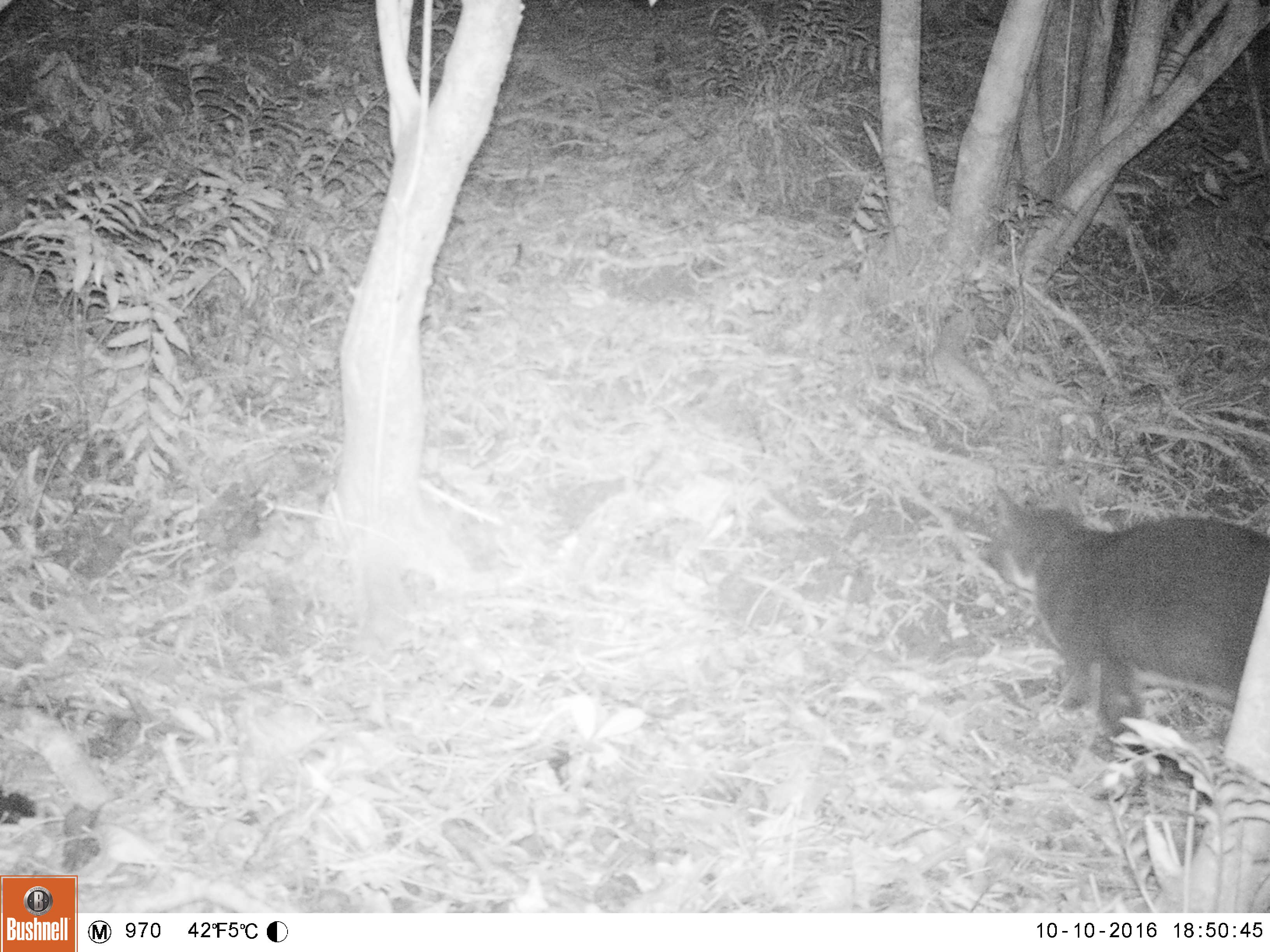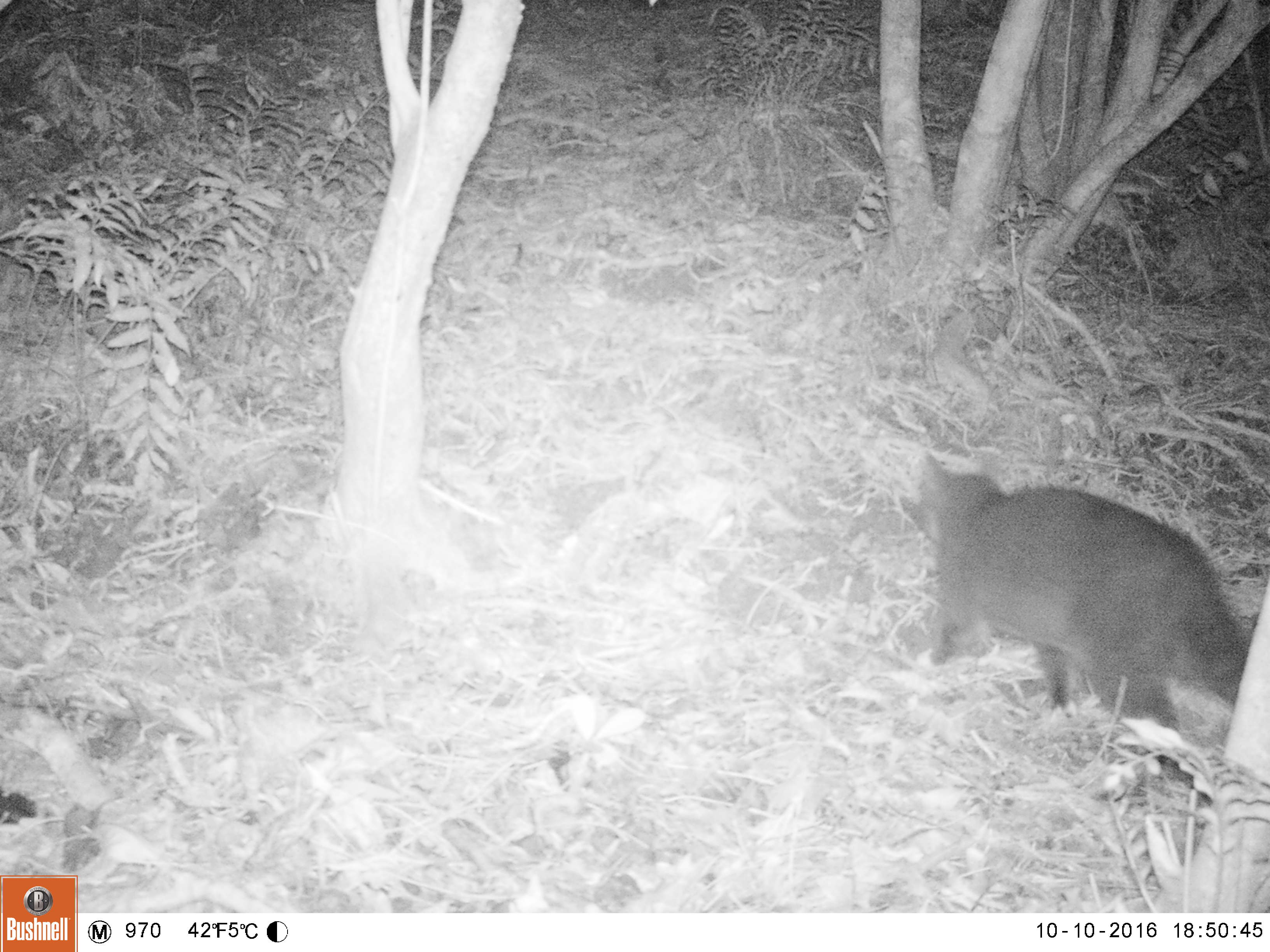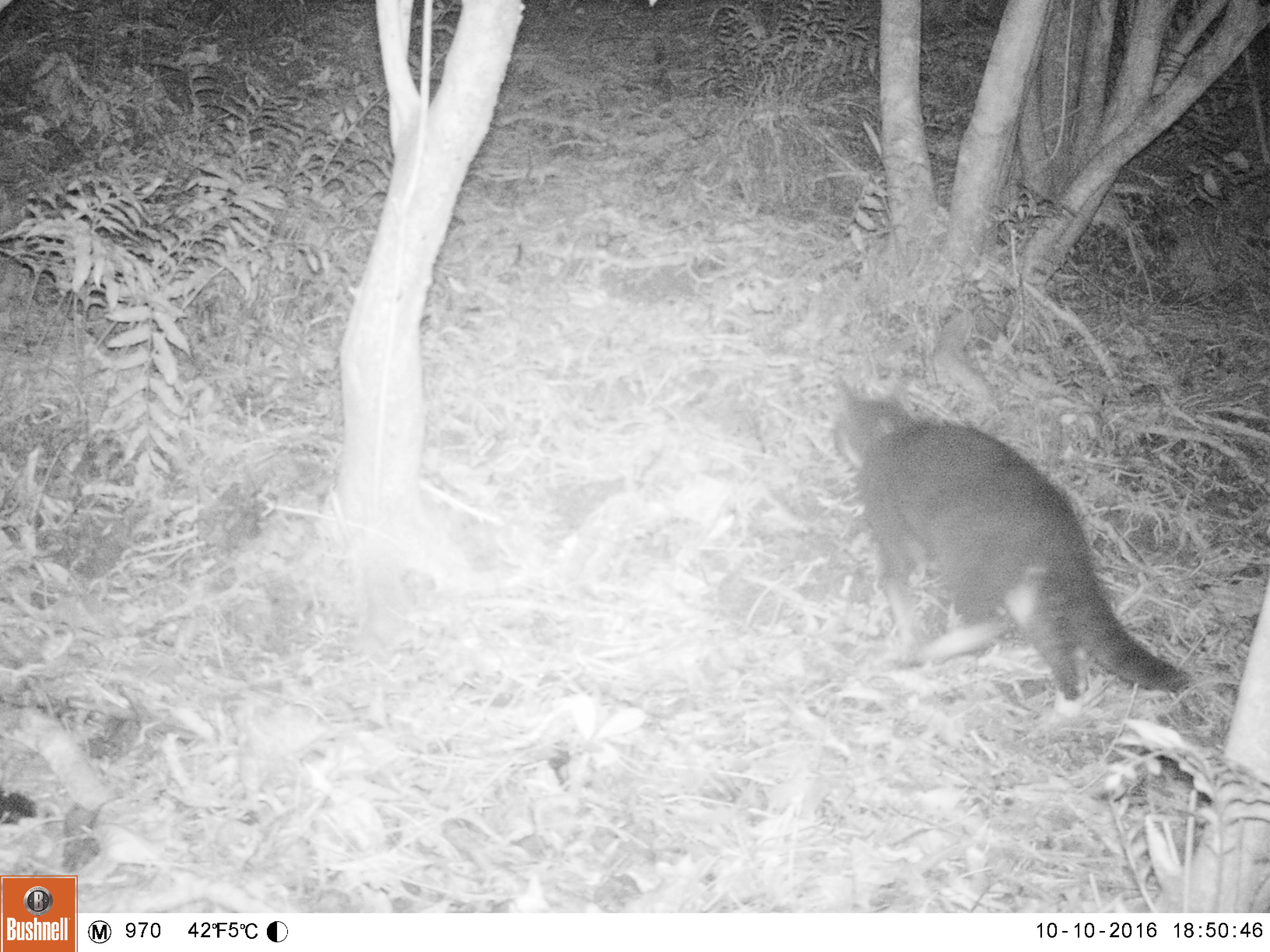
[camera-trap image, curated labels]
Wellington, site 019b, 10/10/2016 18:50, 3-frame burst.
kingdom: Animalia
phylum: Chordata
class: Mammalia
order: Carnivora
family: Felidae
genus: Felis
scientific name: Felis catus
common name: cat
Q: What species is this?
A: Cat (Felis catus).